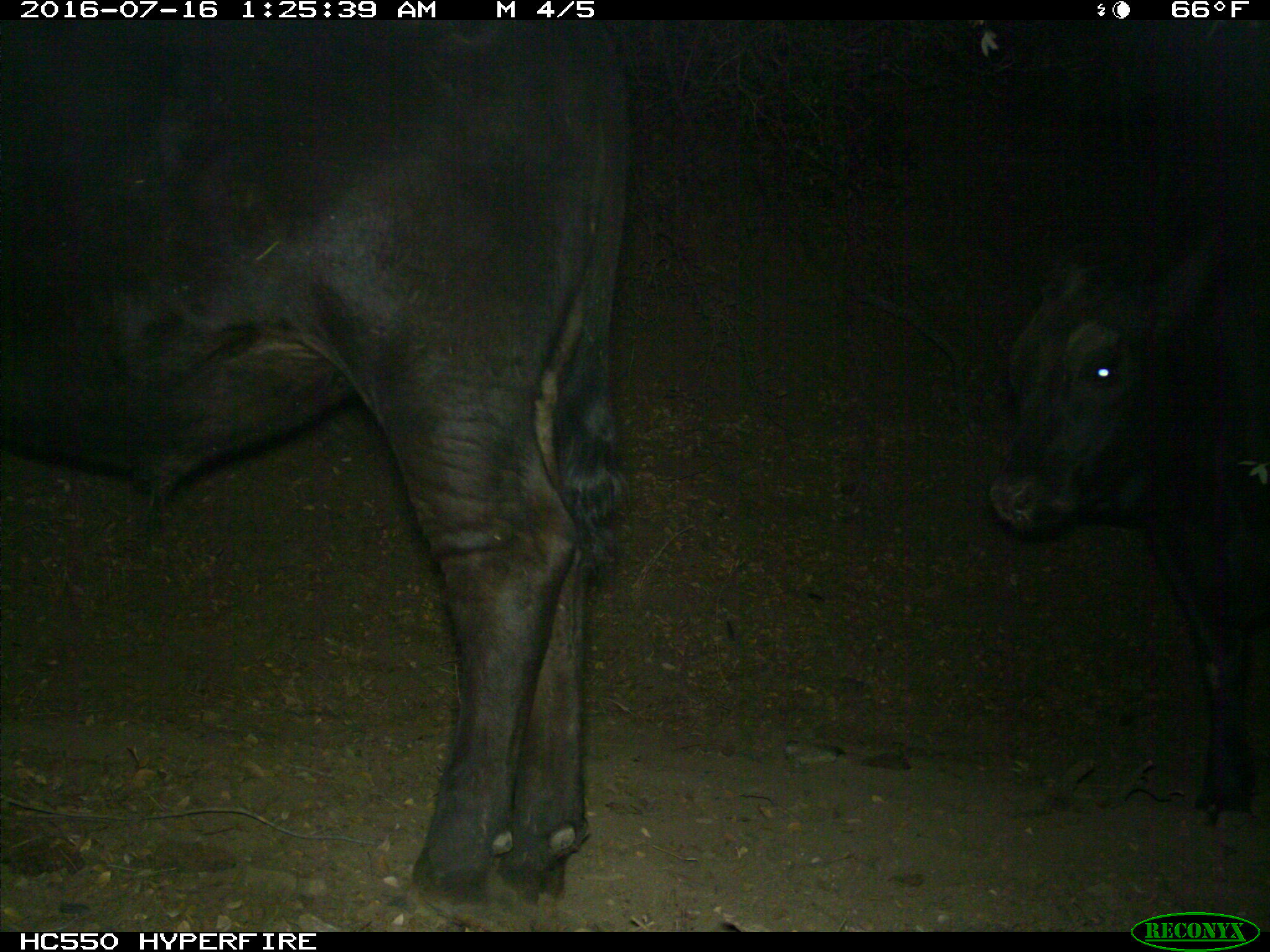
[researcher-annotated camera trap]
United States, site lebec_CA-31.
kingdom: Animalia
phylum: Chordata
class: Mammalia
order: Artiodactyla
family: Bovidae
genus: Bos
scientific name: Bos taurus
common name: domestic cow